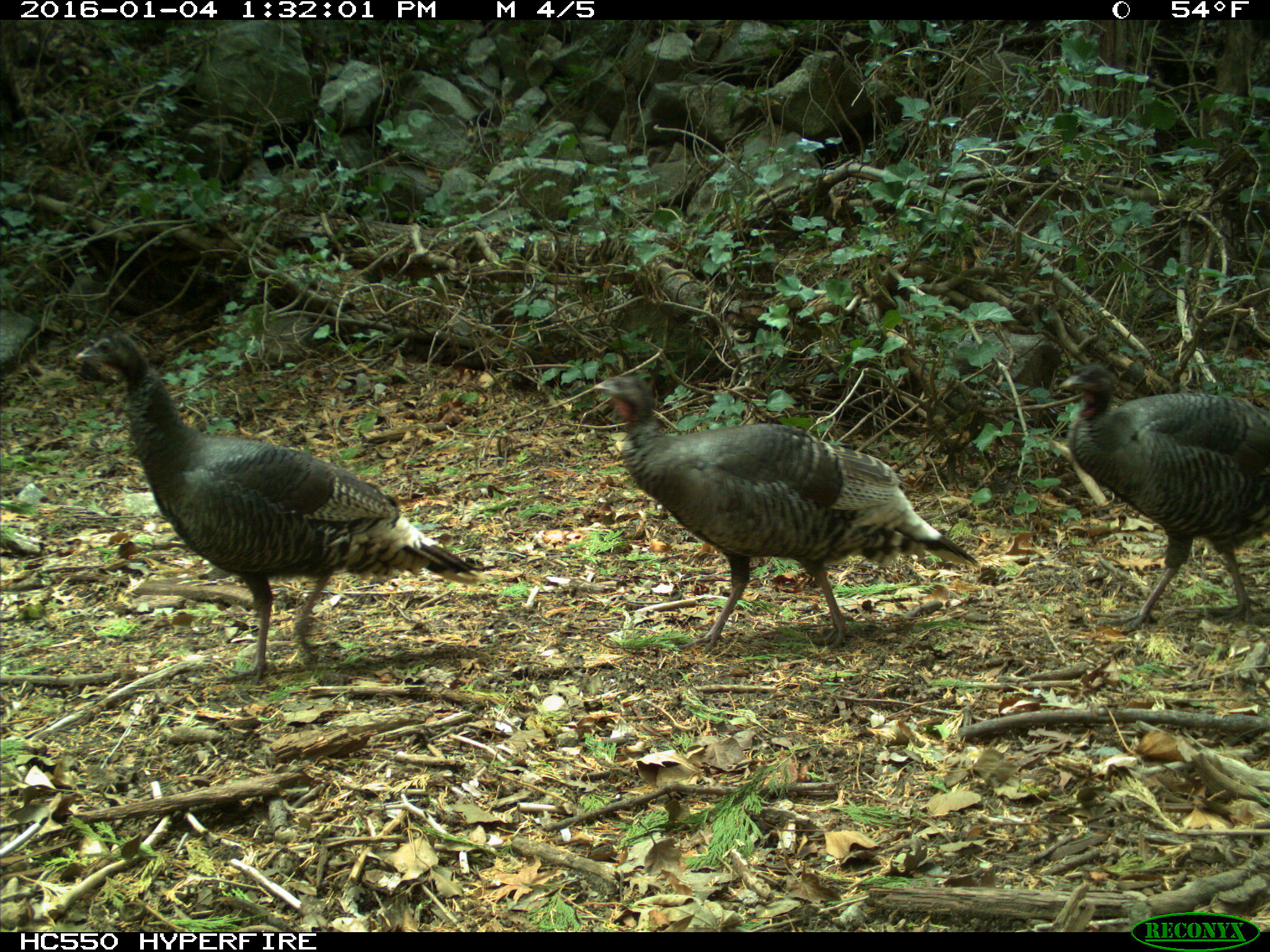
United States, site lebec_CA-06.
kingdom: Animalia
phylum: Chordata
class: Aves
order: Galliformes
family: Phasianidae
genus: Meleagris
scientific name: Meleagris gallopavo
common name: wild turkey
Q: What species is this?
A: Meleagris gallopavo (wild turkey).